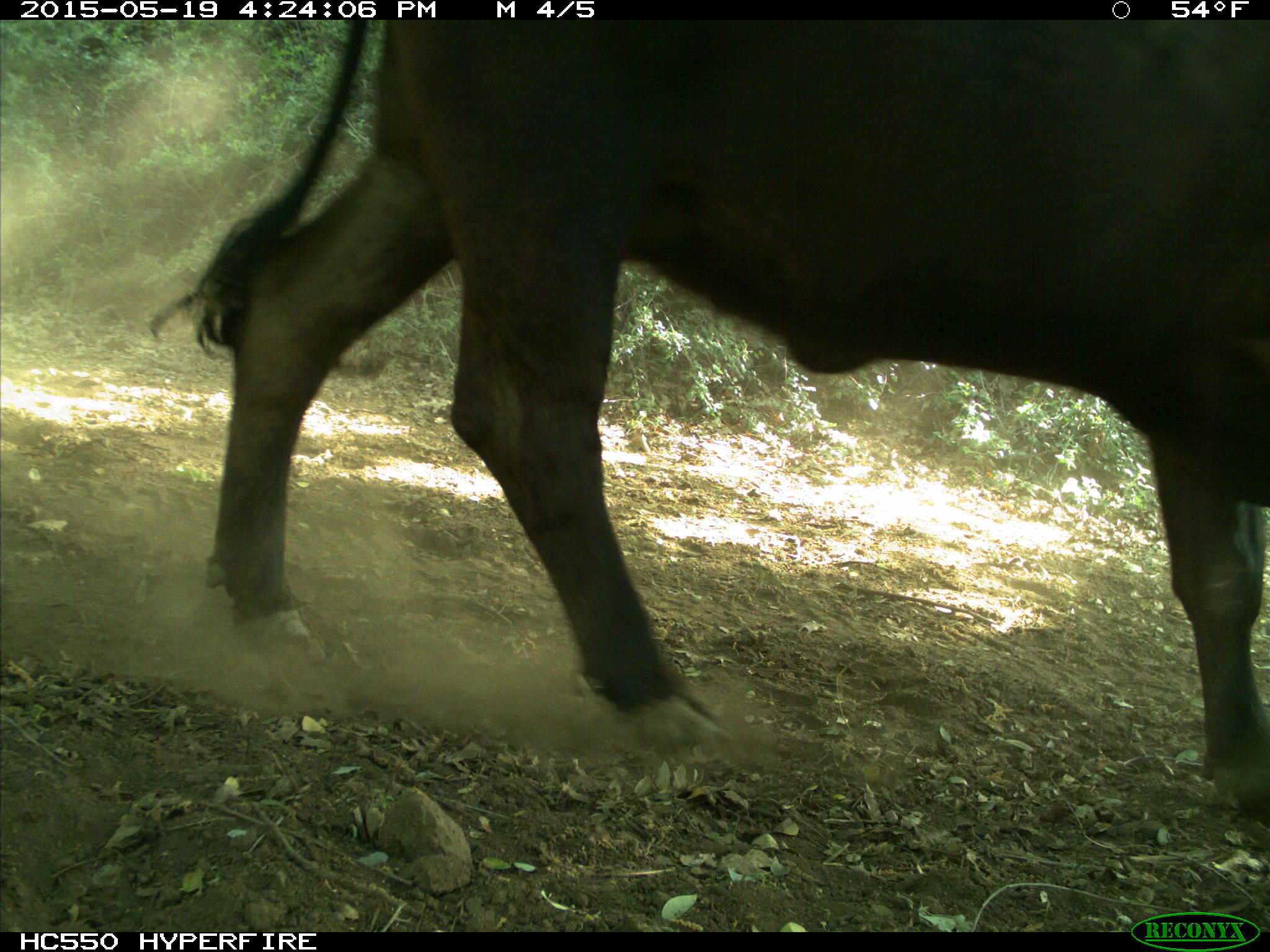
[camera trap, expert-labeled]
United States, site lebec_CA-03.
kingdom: Animalia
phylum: Chordata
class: Mammalia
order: Artiodactyla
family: Bovidae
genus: Bos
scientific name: Bos taurus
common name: domestic cow